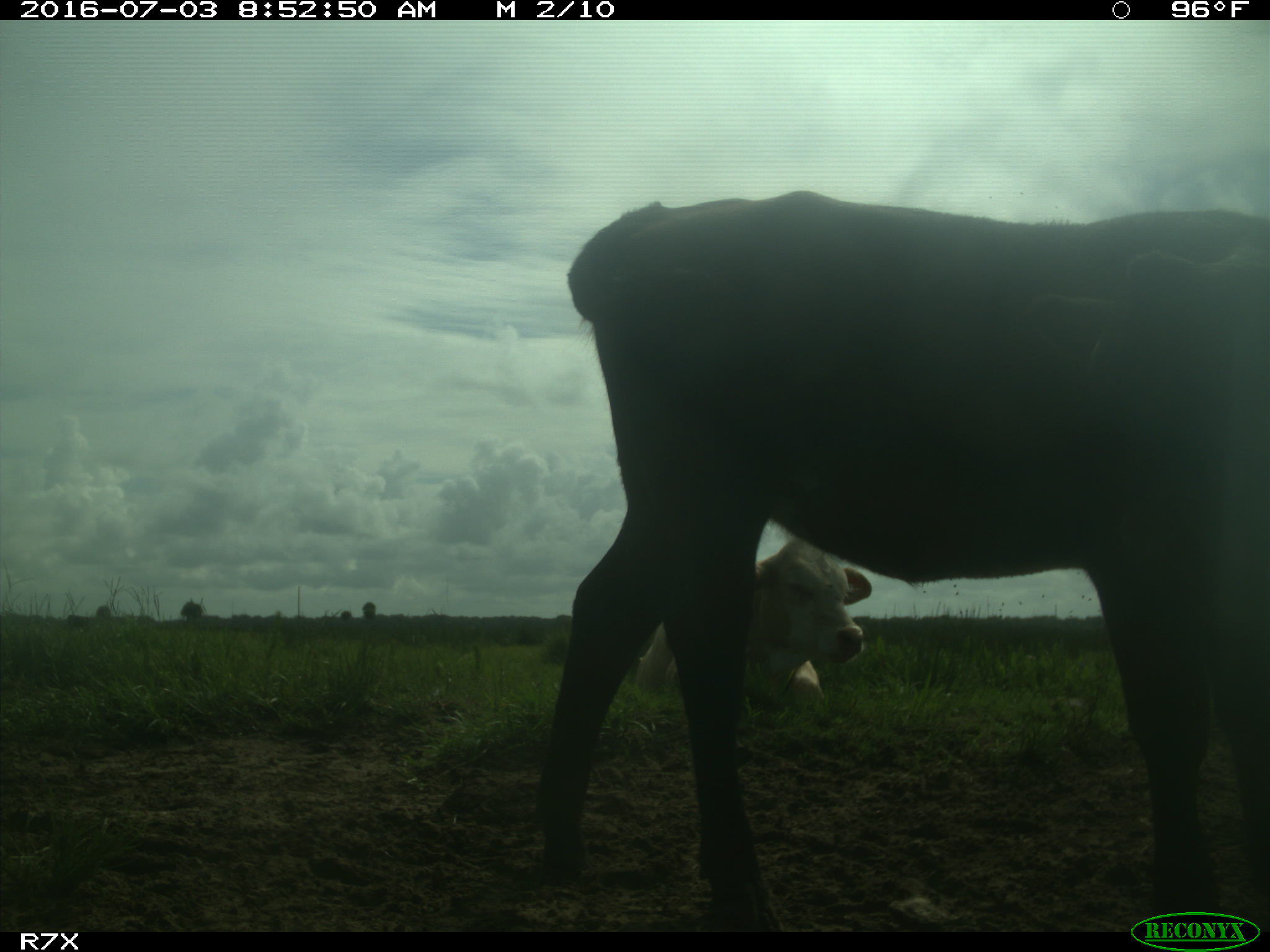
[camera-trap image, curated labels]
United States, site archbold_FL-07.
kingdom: Animalia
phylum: Chordata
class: Mammalia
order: Artiodactyla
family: Bovidae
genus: Bos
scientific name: Bos taurus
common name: domestic cow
Bos taurus (domestic cow).